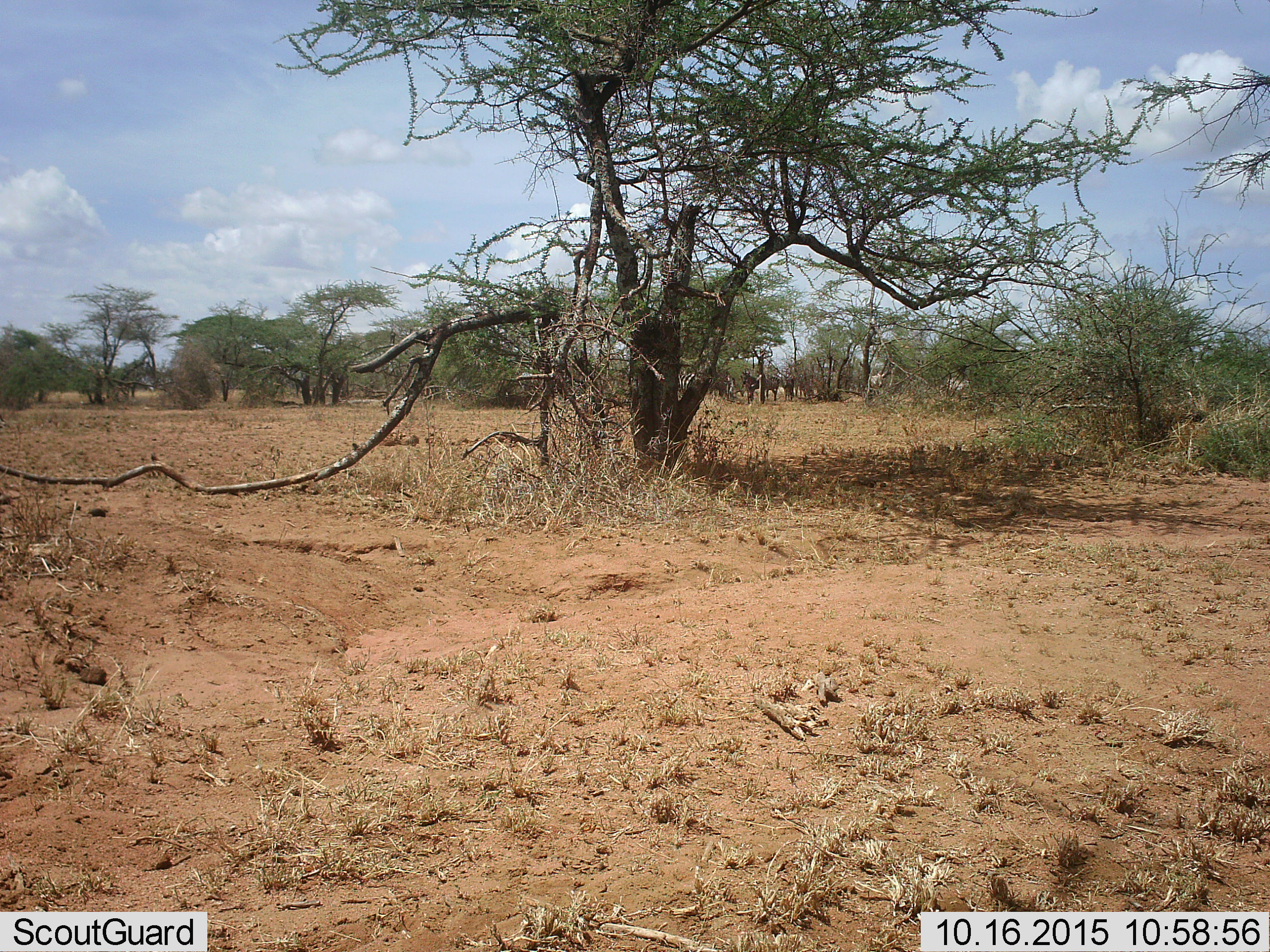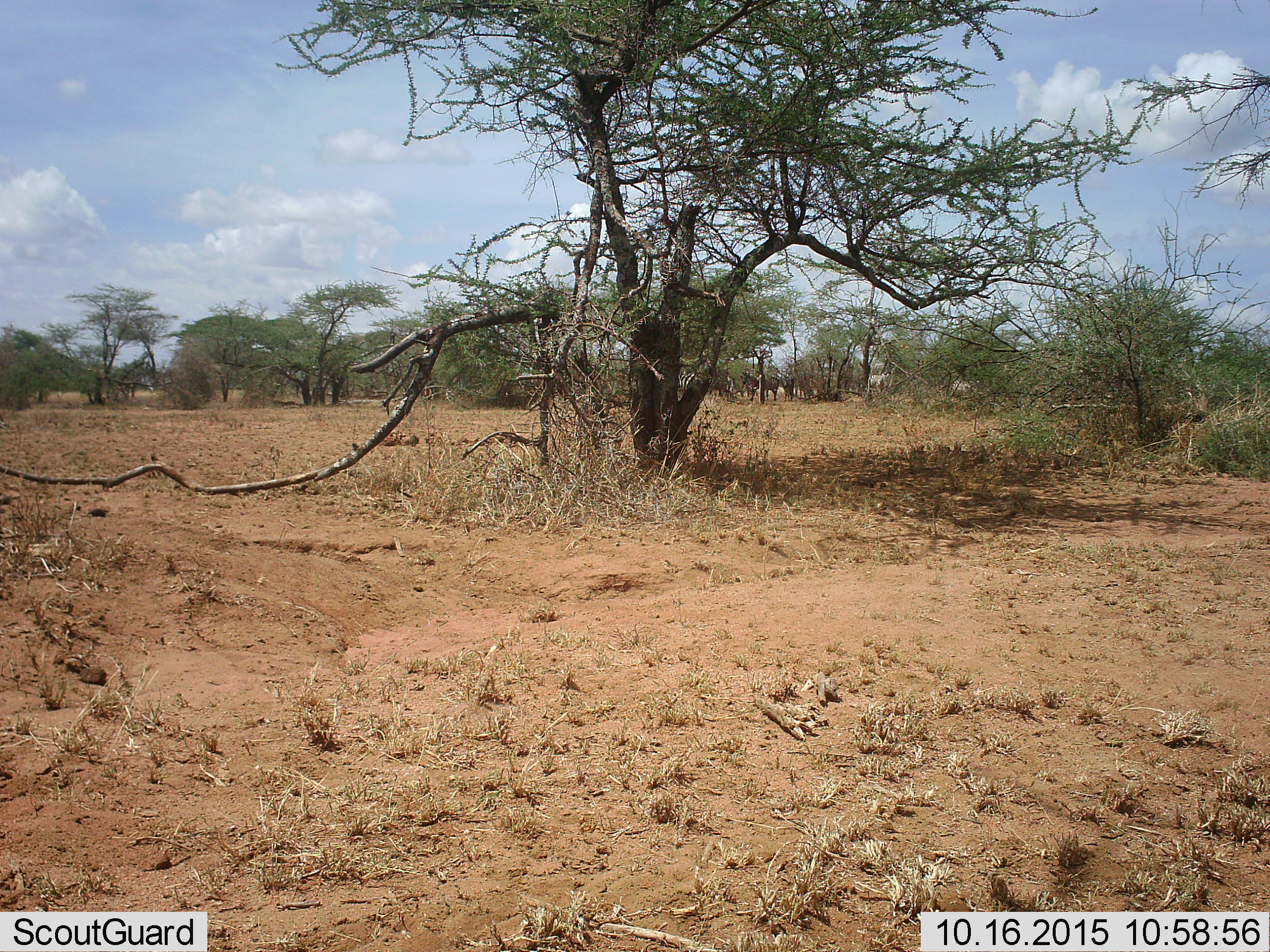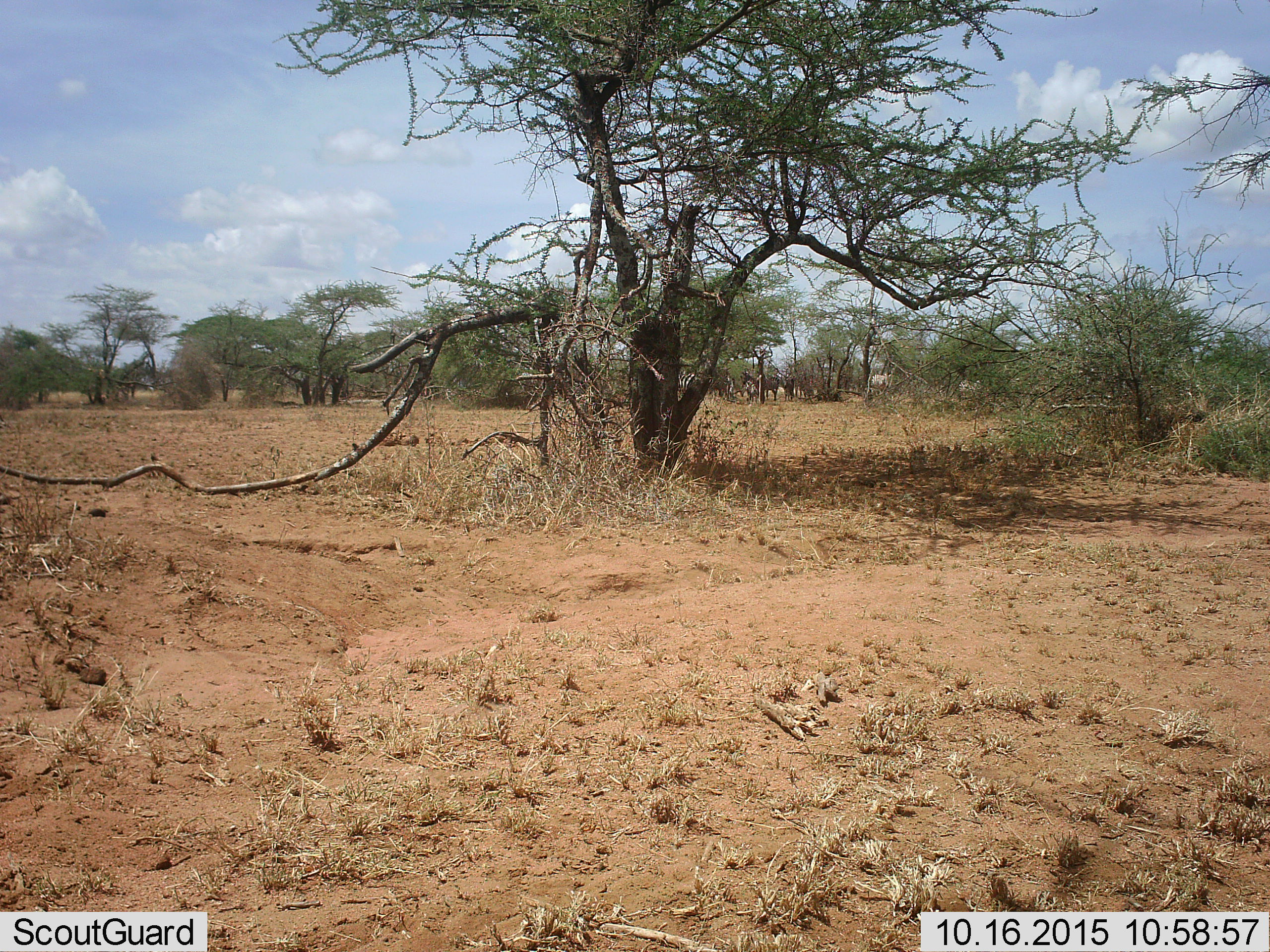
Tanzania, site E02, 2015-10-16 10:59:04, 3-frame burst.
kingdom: Animalia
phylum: Chordata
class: Mammalia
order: Perissodactyla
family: Equidae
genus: Equus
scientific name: Equus quagga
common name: plains zebra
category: zebra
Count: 8.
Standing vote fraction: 64%.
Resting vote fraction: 0%.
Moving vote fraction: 100%.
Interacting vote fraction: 0%.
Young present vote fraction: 9%.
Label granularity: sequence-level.